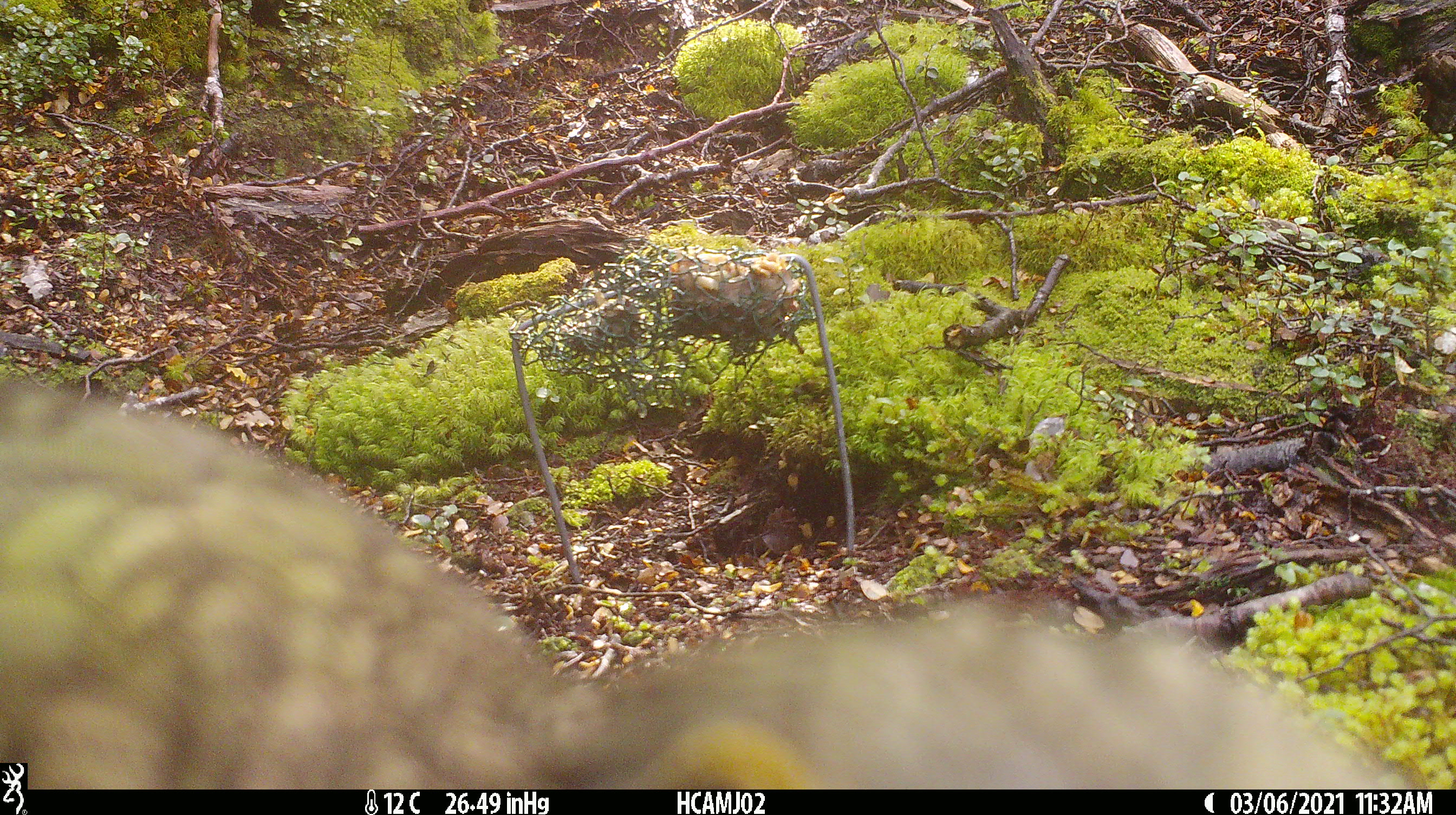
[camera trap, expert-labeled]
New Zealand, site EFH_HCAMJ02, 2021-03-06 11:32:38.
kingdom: Animalia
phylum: Chordata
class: Aves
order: Psittaciformes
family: Strigopidae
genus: Nestor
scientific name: Nestor notabilis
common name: kea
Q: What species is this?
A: Kea (Nestor notabilis).